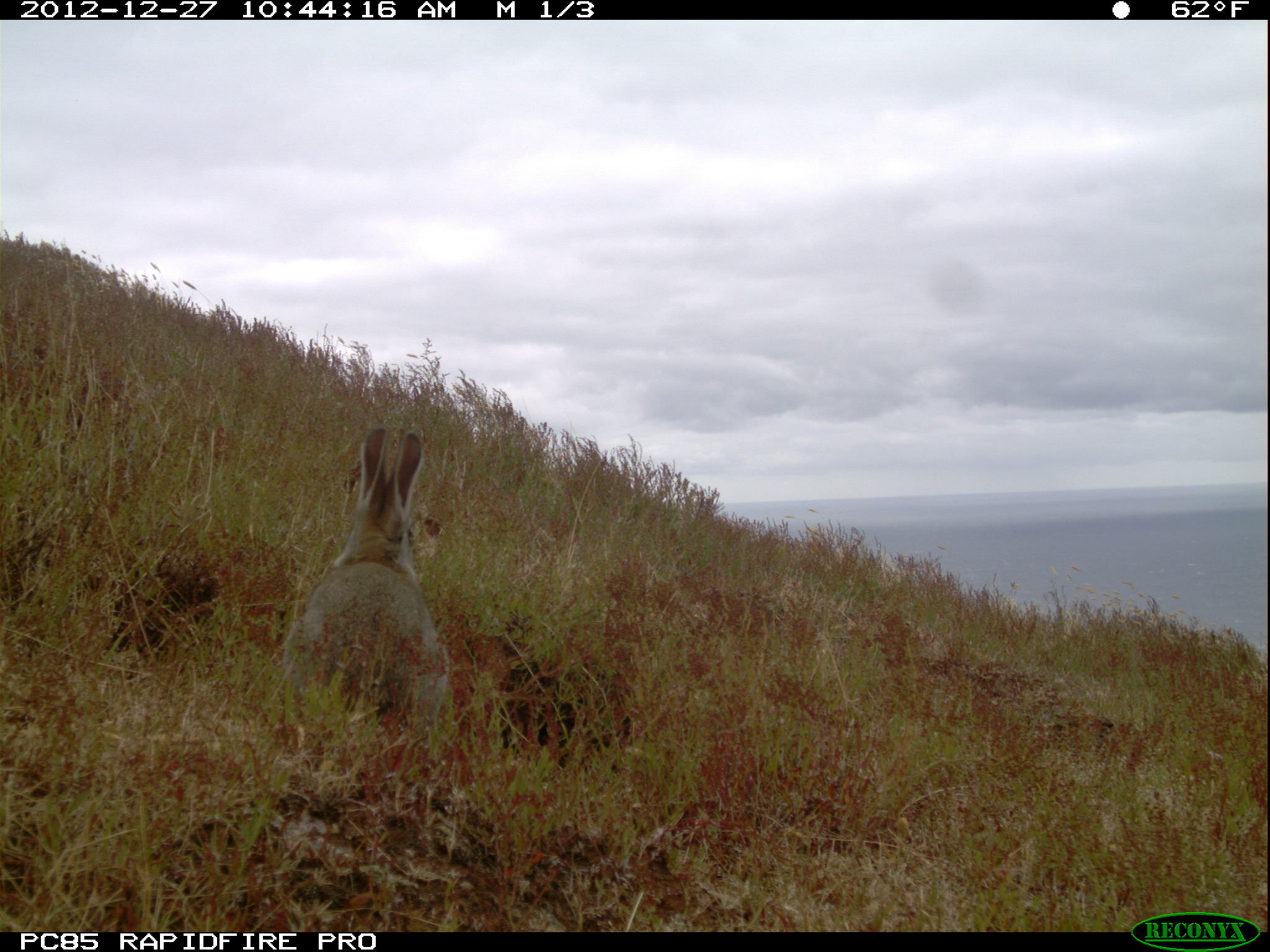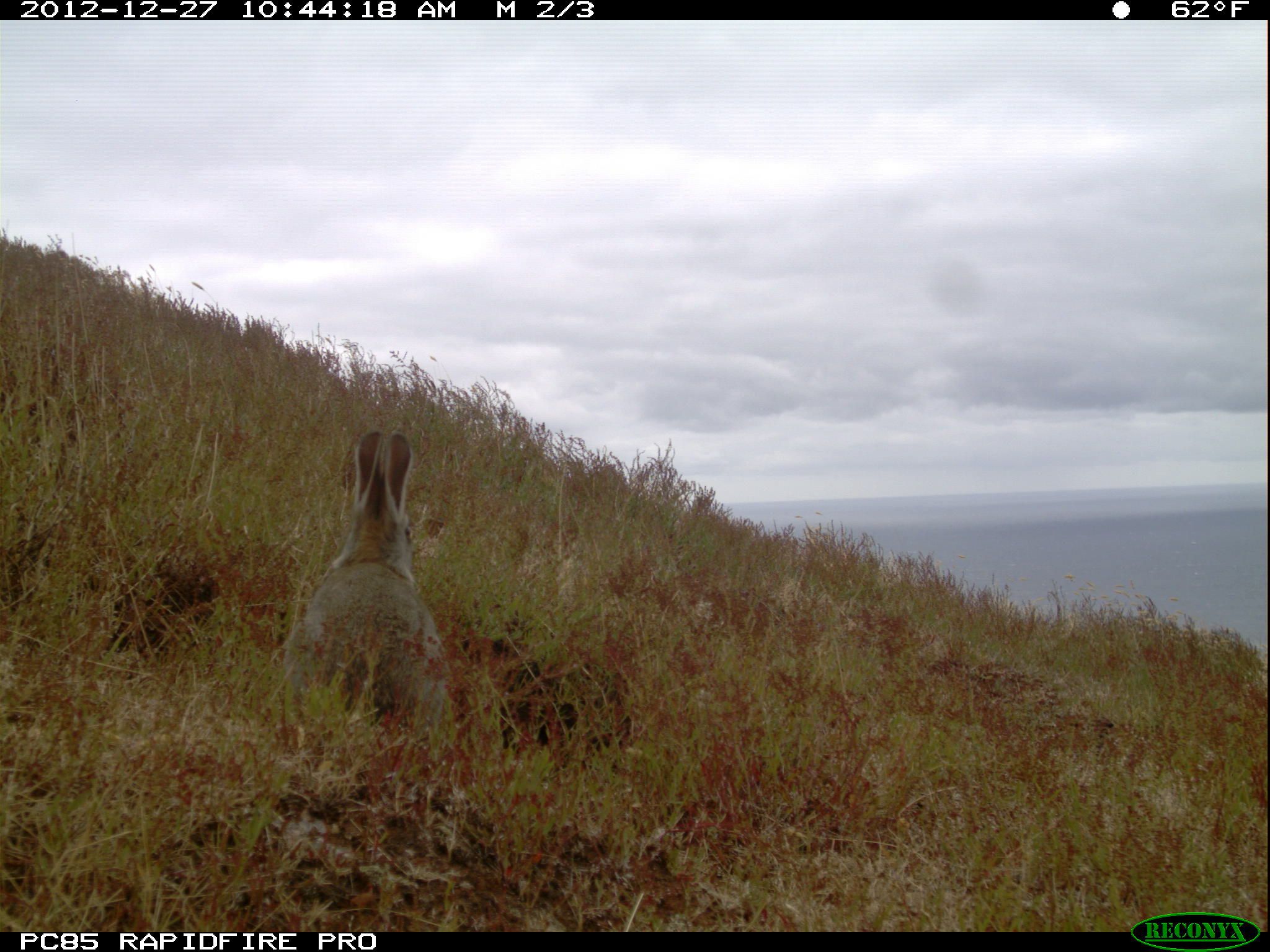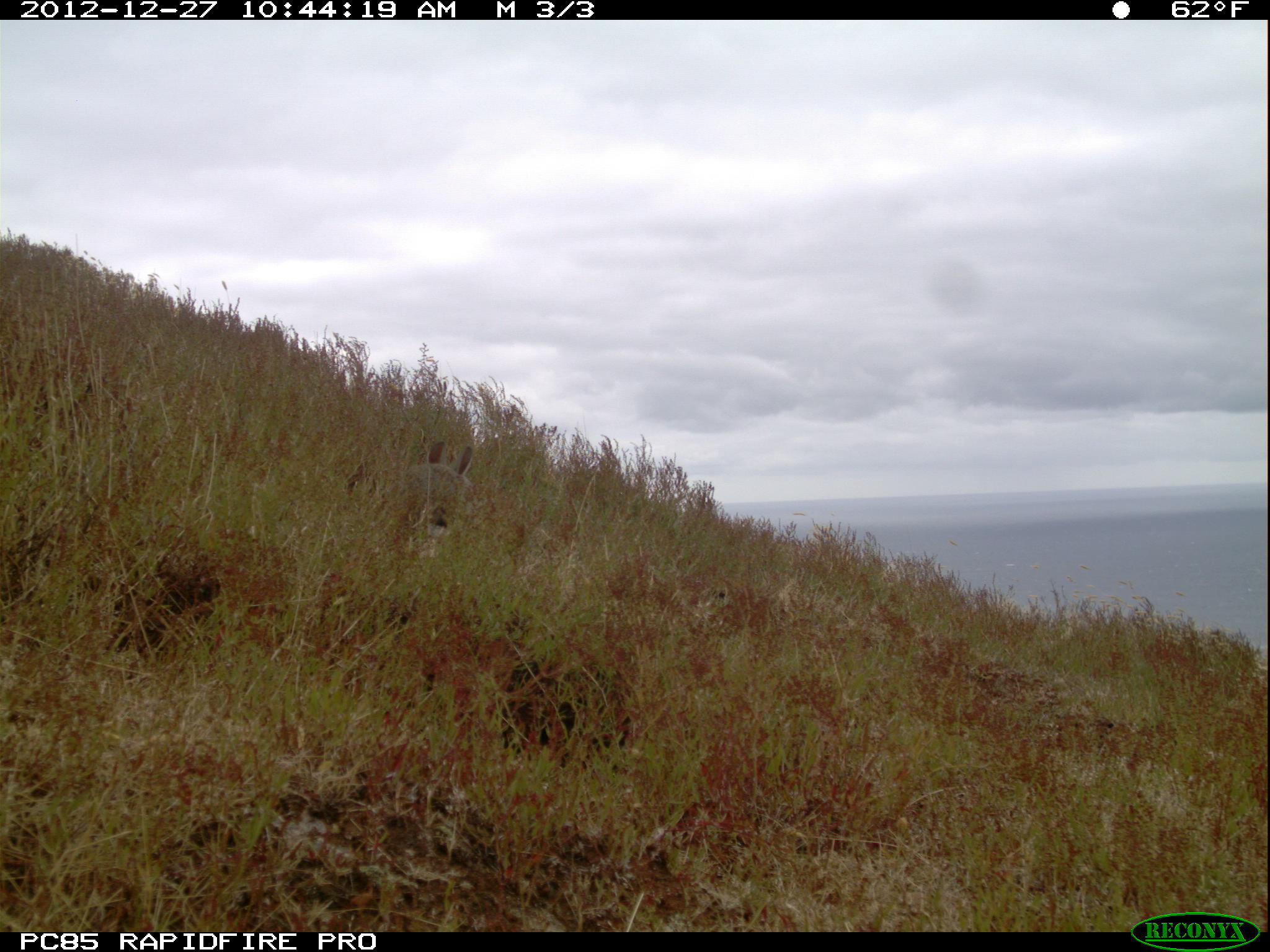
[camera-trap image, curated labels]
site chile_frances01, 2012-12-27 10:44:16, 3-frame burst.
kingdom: Animalia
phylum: Chordata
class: Mammalia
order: Lagomorpha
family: Leporidae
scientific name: Leporidae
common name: rabbits and hares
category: rabbit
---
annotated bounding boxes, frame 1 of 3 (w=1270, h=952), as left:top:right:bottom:
rabbit: 278:426:452:757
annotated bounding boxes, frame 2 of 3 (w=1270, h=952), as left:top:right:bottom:
rabbit: 277:428:453:756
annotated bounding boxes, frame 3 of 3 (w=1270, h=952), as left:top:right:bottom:
rabbit: 389:438:490:559